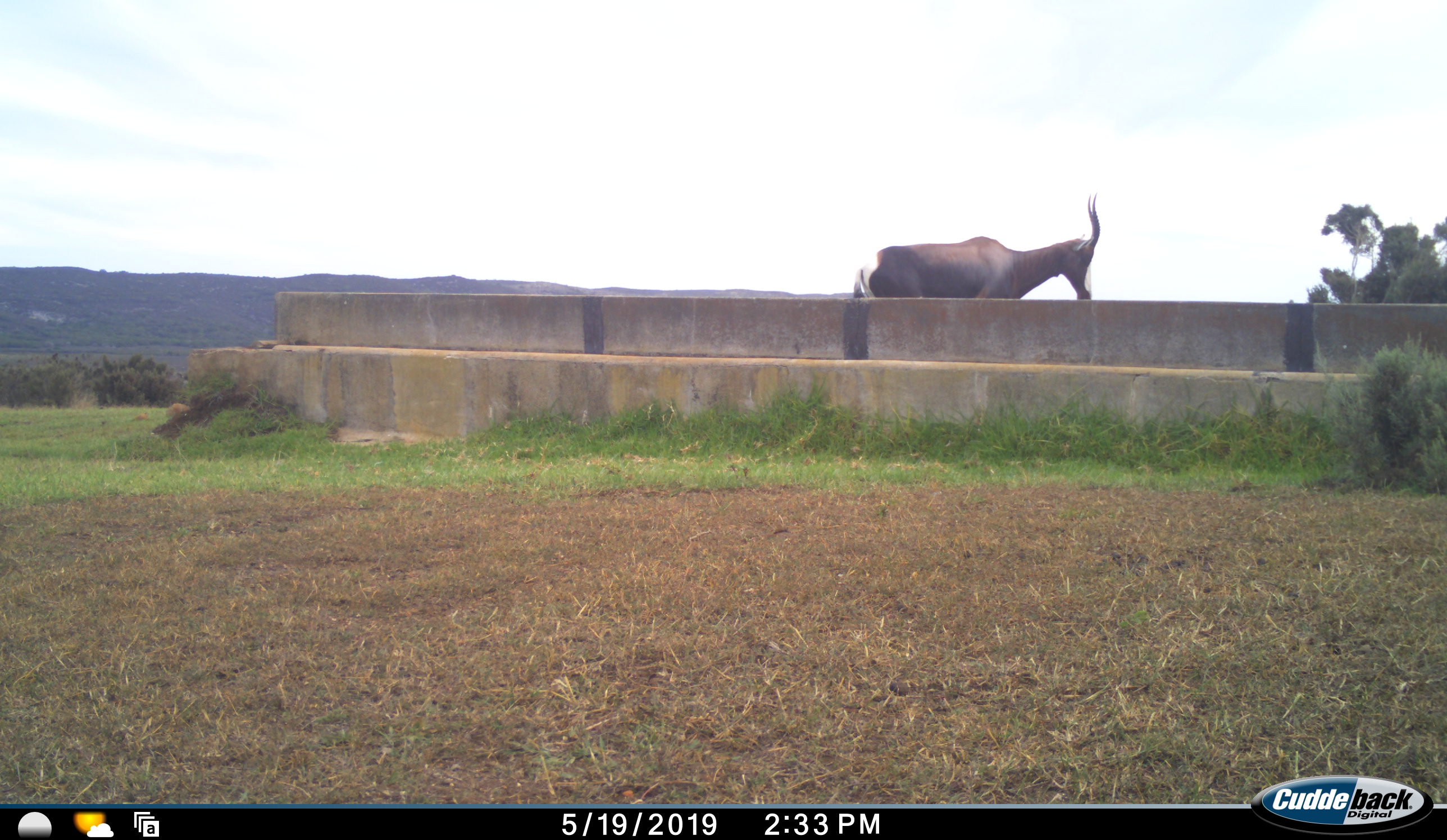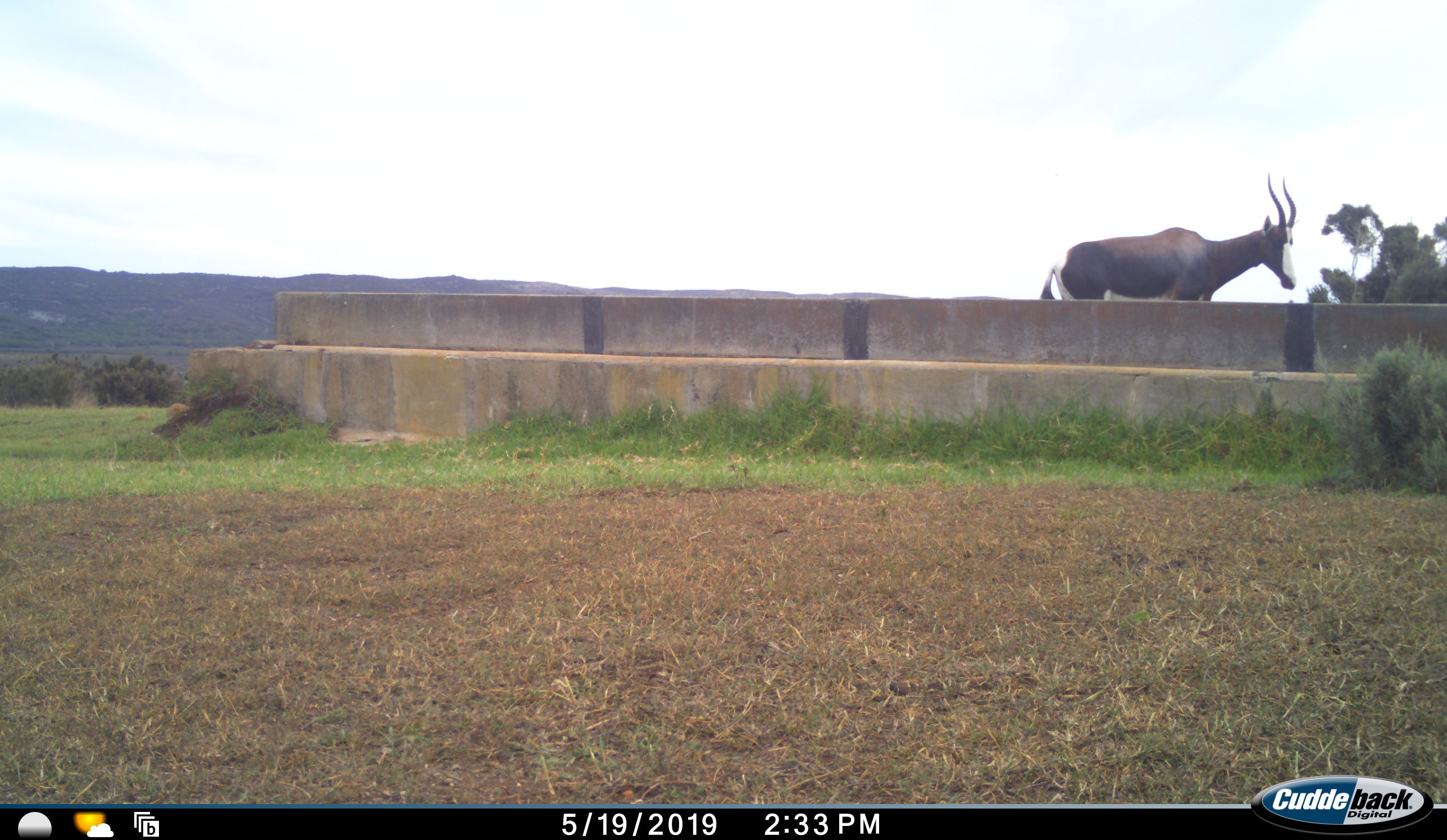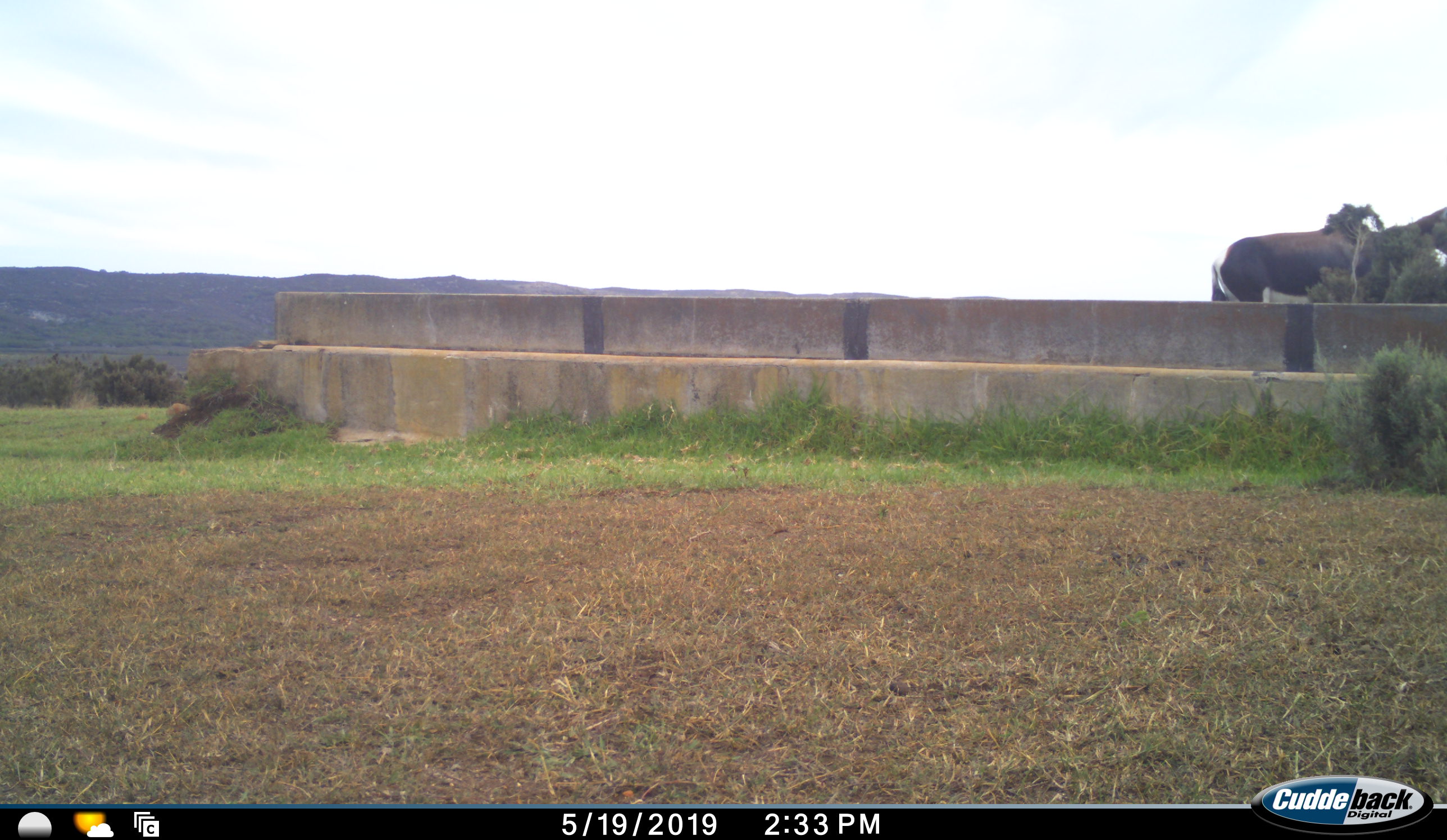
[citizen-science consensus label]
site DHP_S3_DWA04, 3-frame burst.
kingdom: Animalia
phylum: Chordata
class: Mammalia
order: Artiodactyla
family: Bovidae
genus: Damaliscus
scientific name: Damaliscus pygargus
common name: bontebok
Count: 1.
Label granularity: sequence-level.